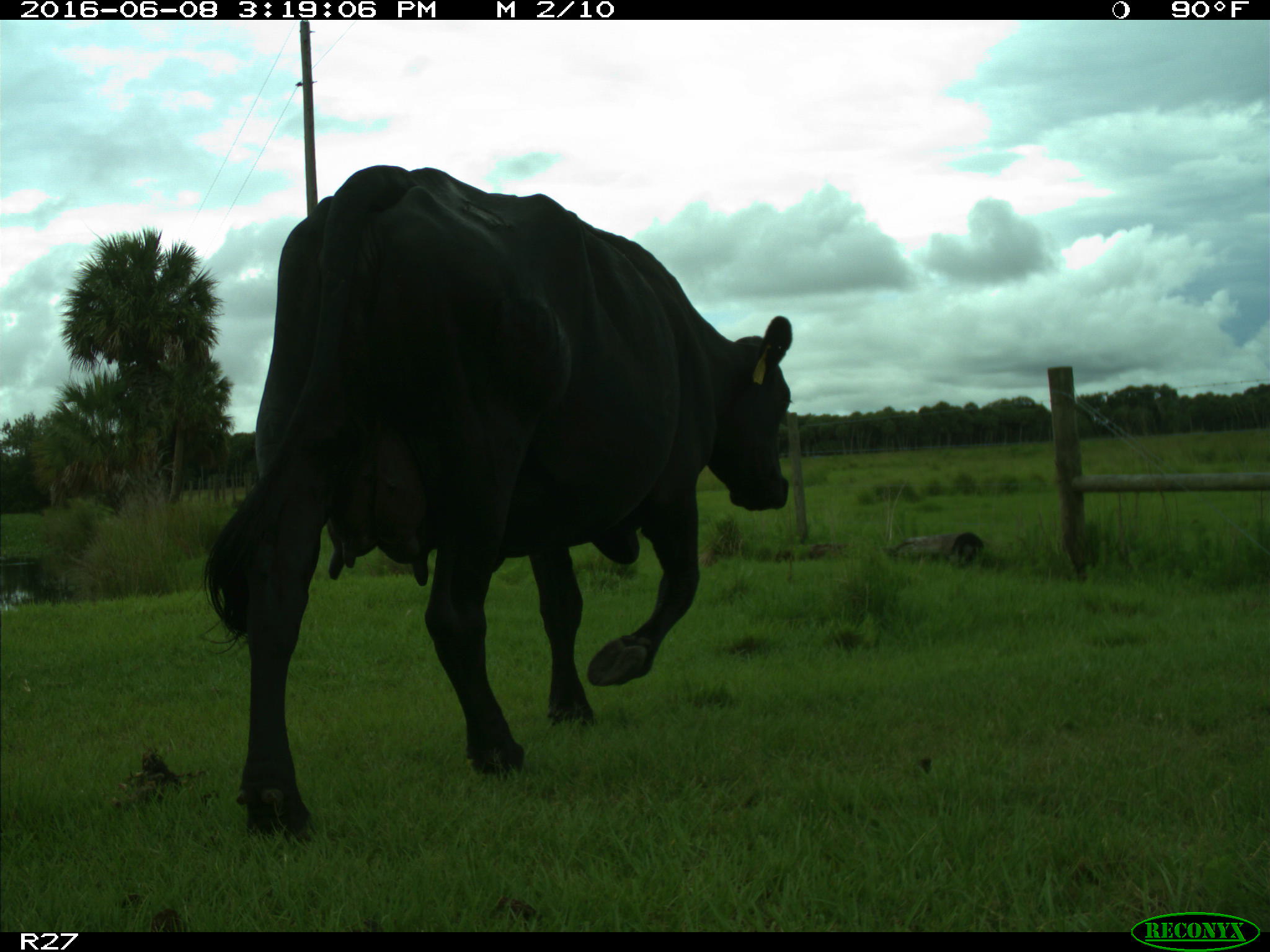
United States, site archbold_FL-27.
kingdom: Animalia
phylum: Chordata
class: Mammalia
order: Artiodactyla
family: Bovidae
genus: Bos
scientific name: Bos taurus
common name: domestic cow